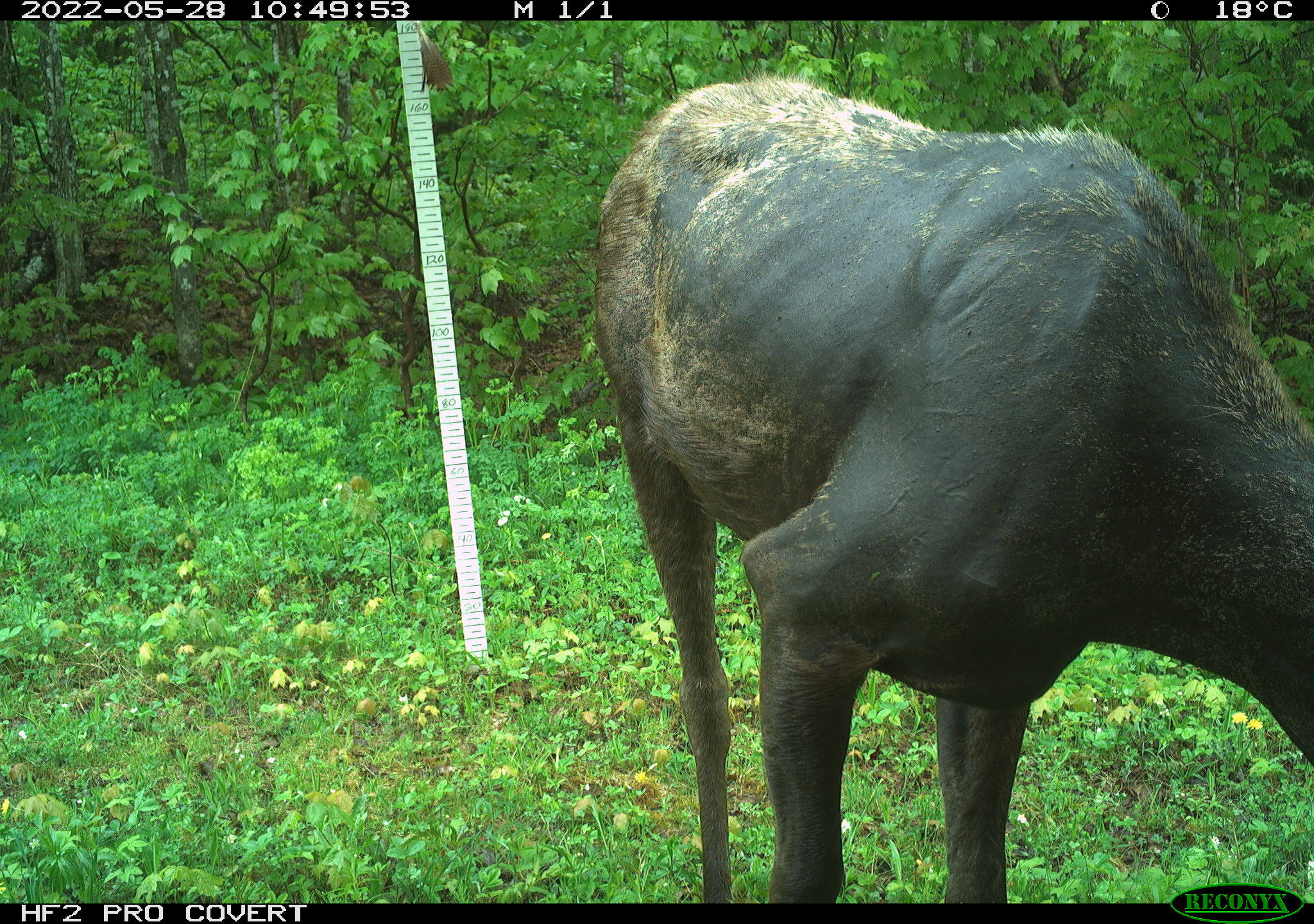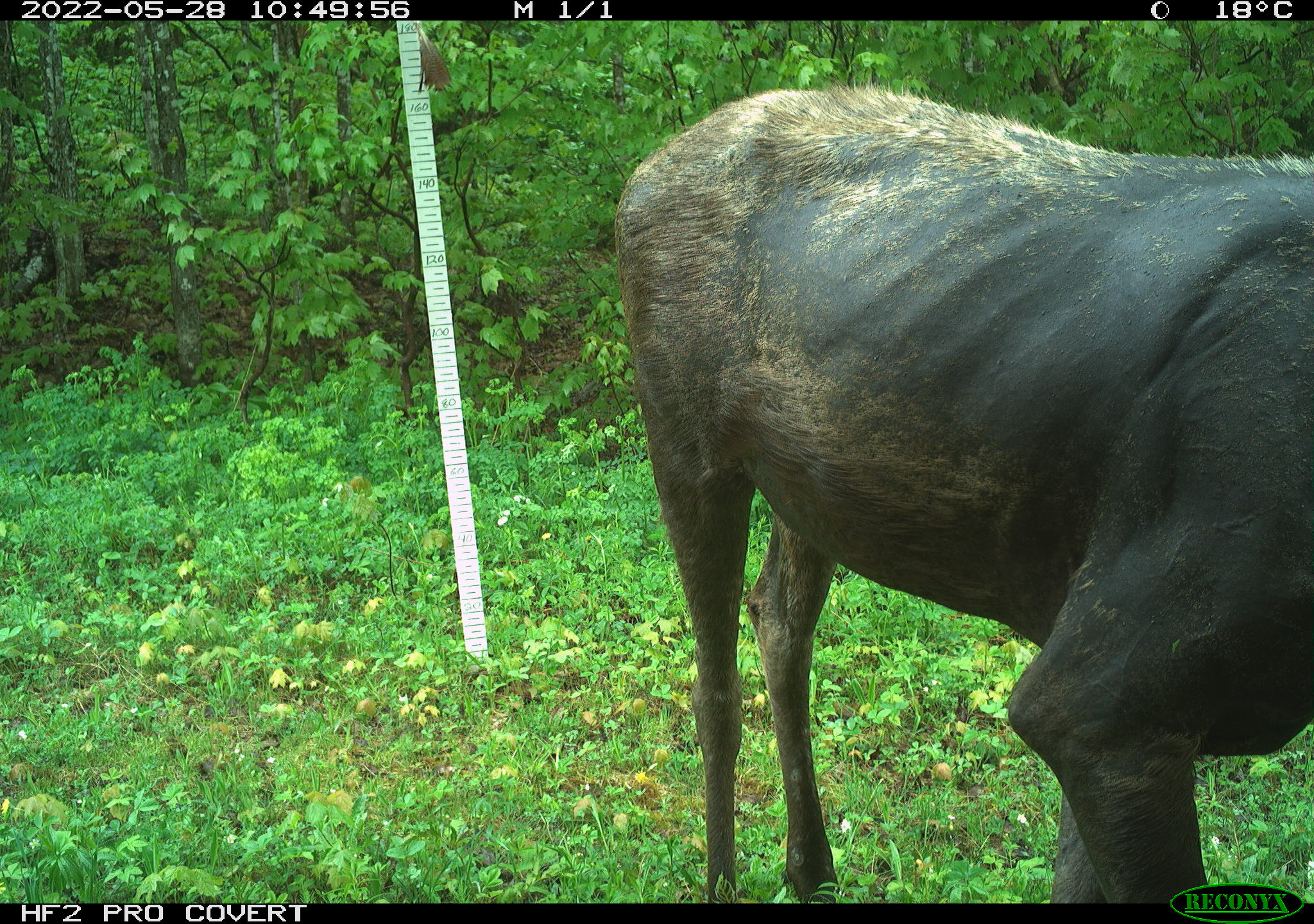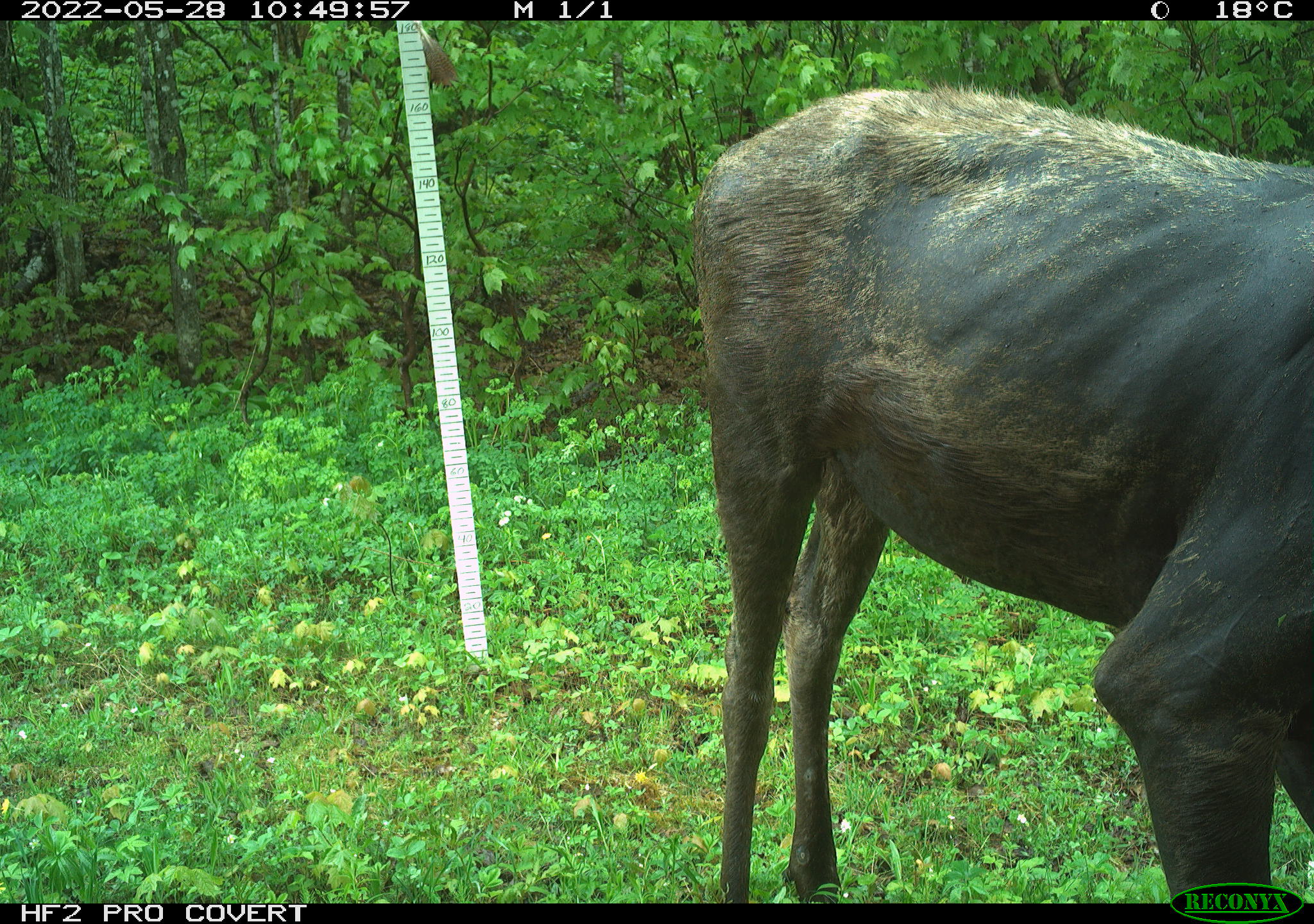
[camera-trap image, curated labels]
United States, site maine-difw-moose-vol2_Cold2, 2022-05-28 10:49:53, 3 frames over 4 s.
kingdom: Animalia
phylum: Chordata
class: Mammalia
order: Artiodactyla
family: Cervidae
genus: Alces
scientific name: Alces alces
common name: moose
Moose (Alces alces).